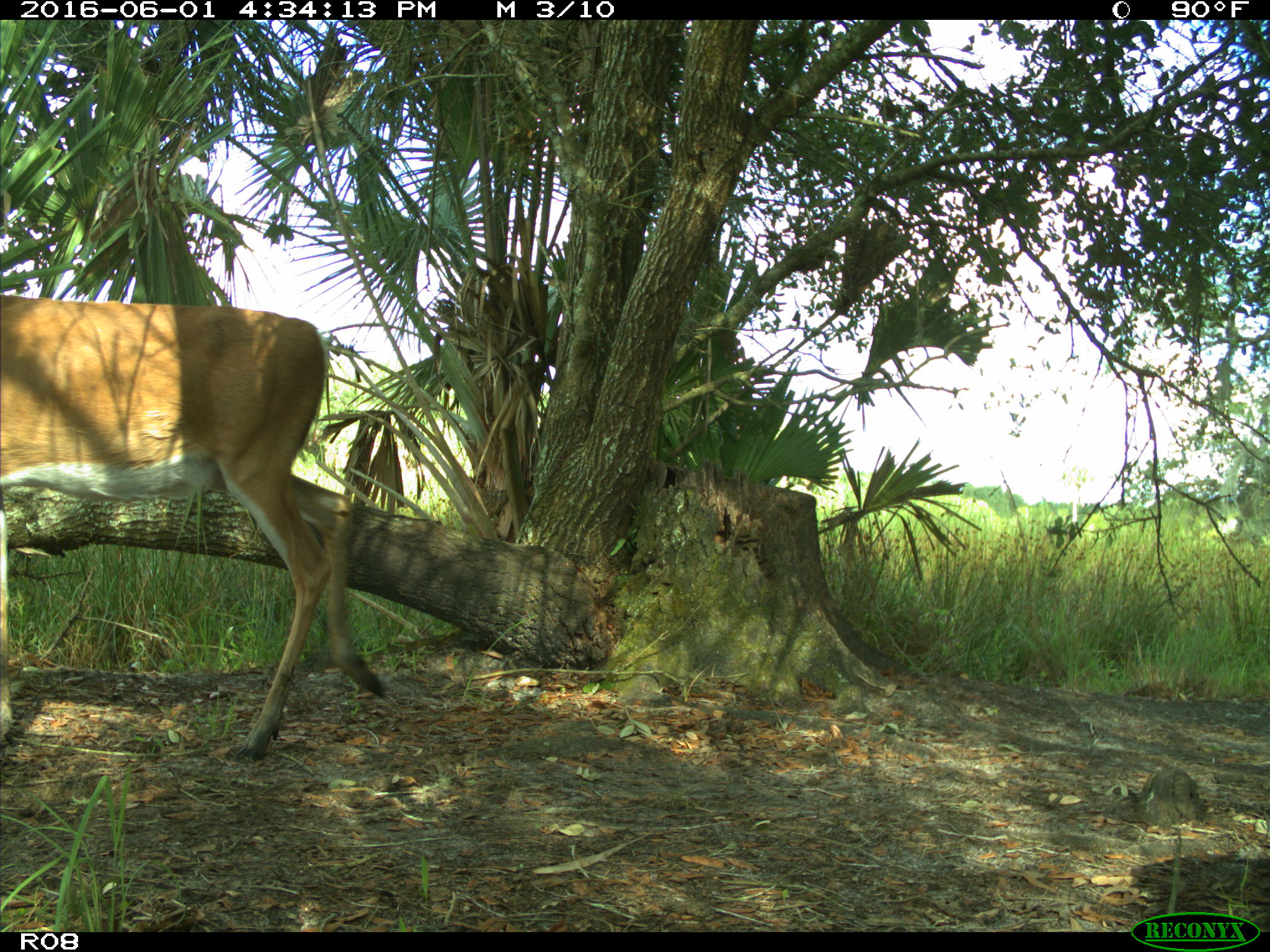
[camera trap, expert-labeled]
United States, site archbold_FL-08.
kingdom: Animalia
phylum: Chordata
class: Mammalia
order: Artiodactyla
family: Cervidae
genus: Odocoileus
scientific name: Odocoileus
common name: deer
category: unidentified deer